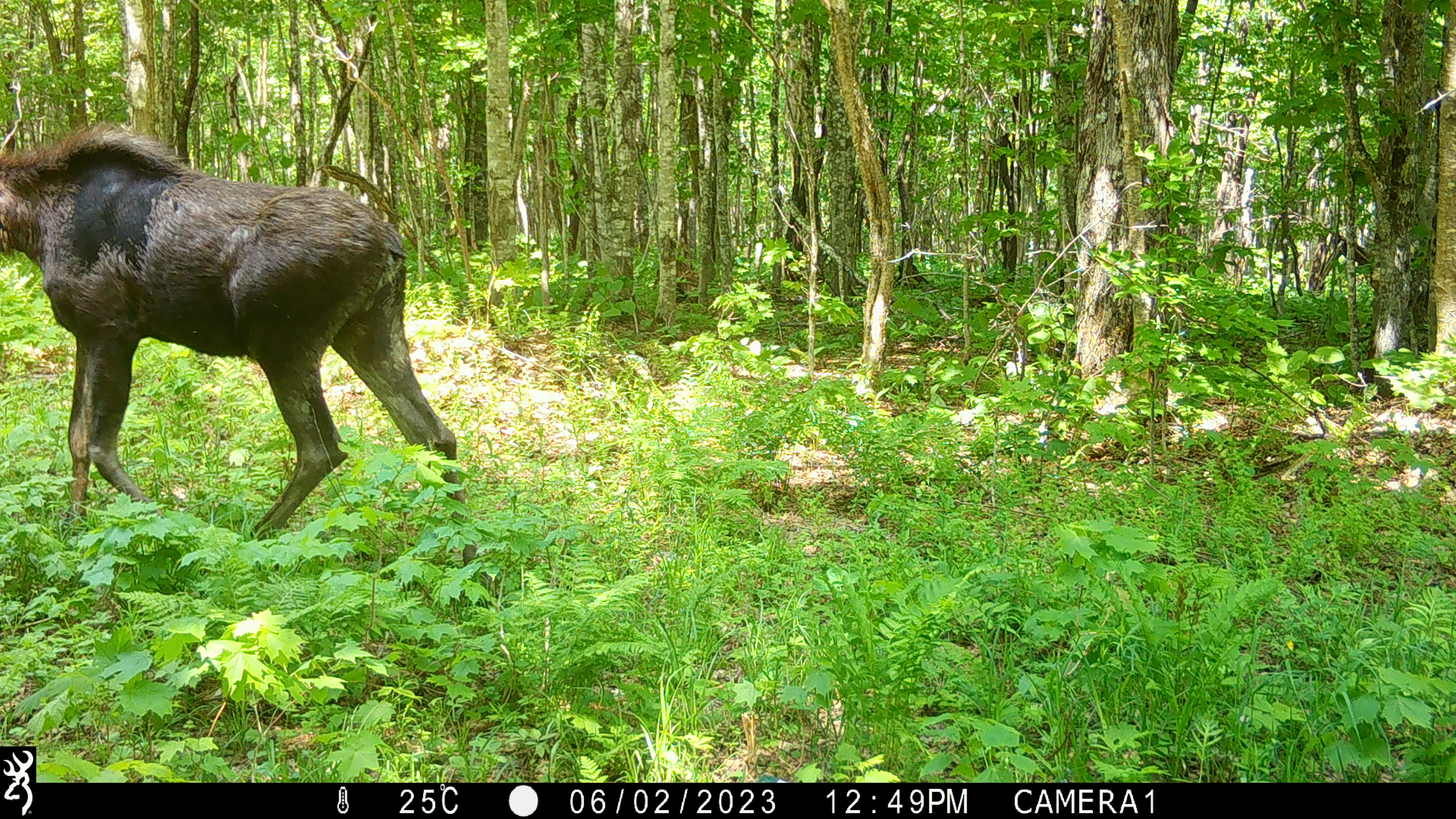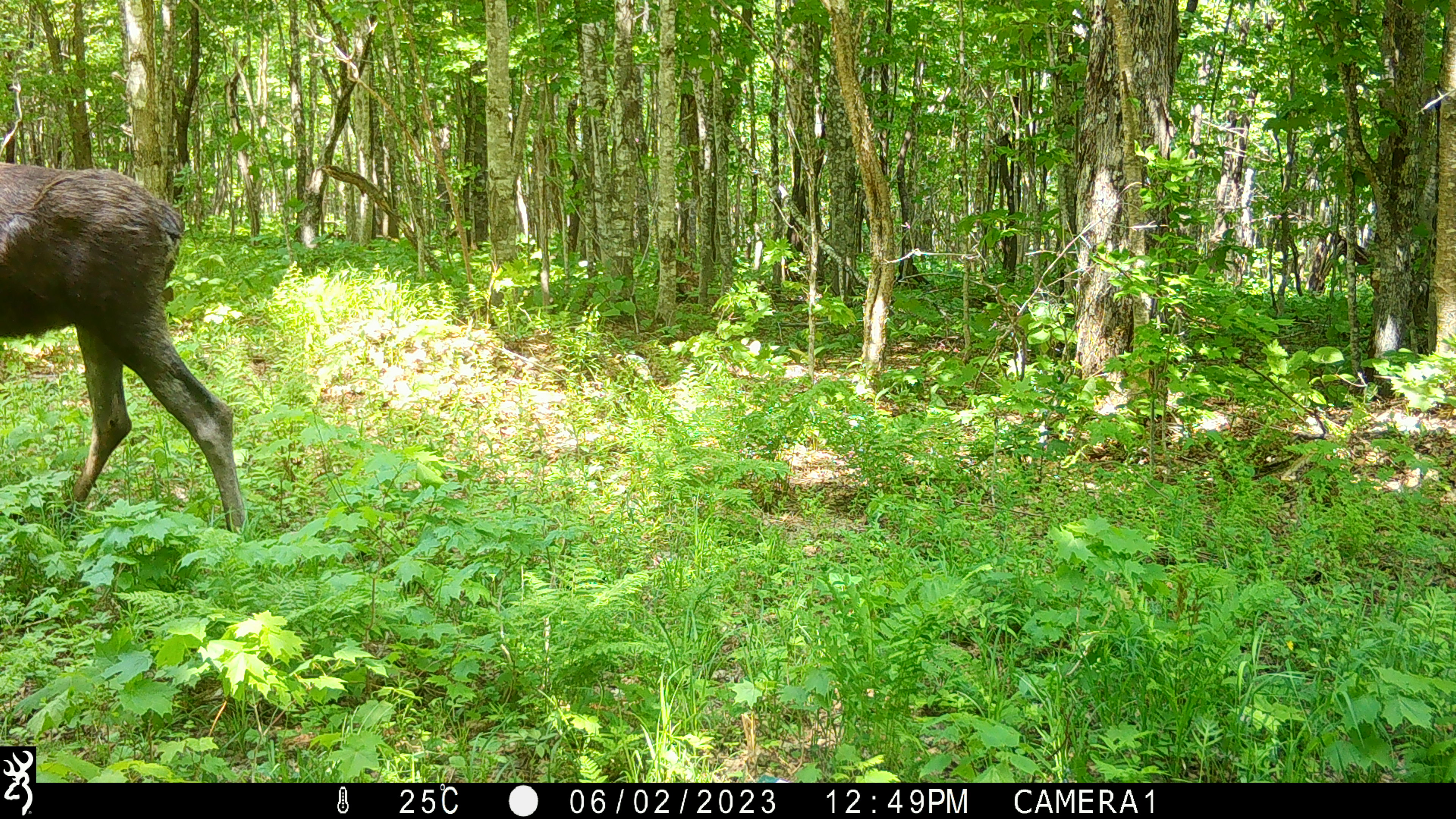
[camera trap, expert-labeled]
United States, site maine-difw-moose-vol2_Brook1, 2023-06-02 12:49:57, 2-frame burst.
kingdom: Animalia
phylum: Chordata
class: Mammalia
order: Artiodactyla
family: Cervidae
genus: Alces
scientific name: Alces alces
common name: moose